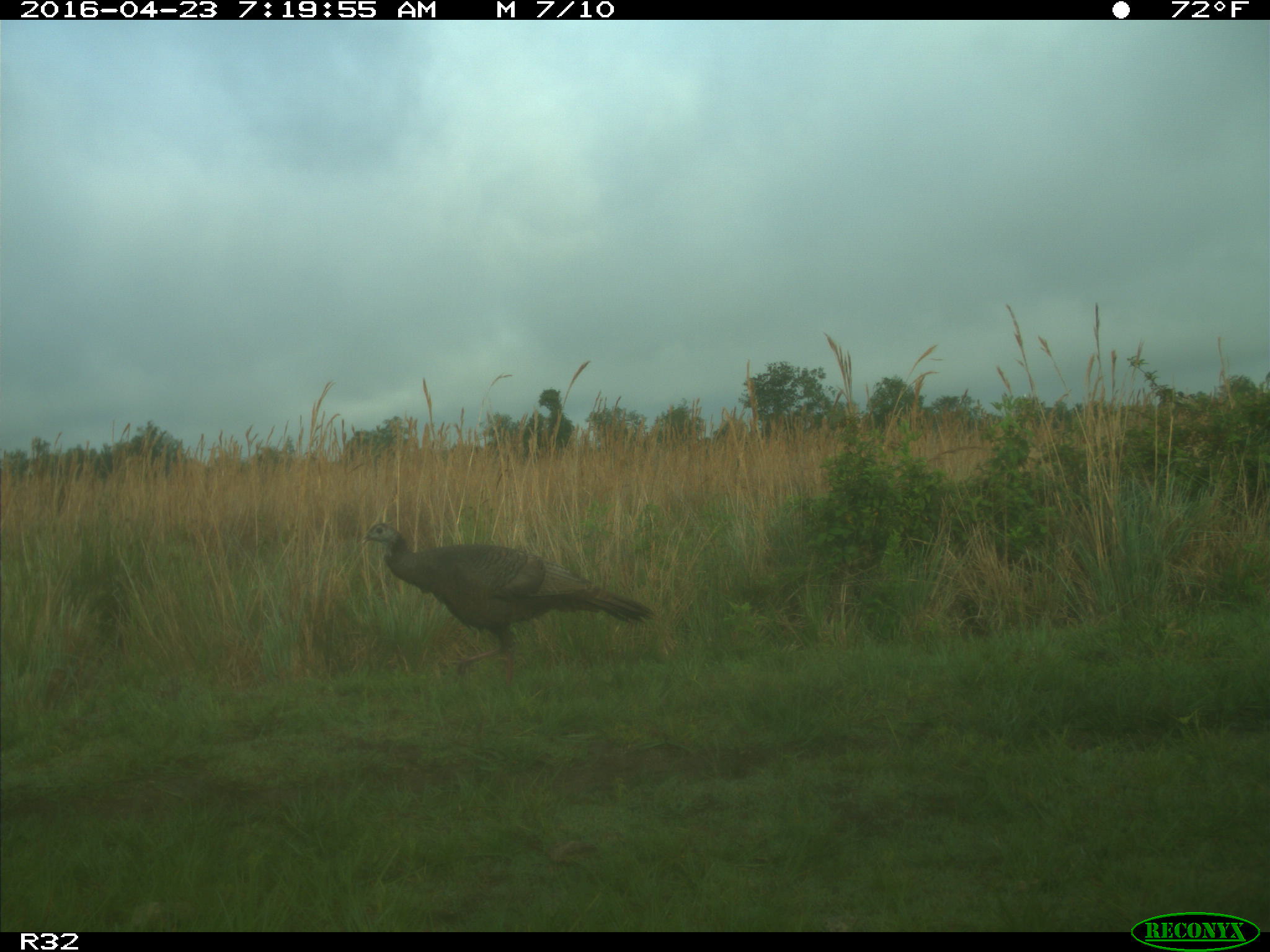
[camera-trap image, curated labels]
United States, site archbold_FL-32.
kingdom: Animalia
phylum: Chordata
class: Aves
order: Galliformes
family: Phasianidae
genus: Meleagris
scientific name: Meleagris gallopavo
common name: wild turkey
Meleagris gallopavo (wild turkey).